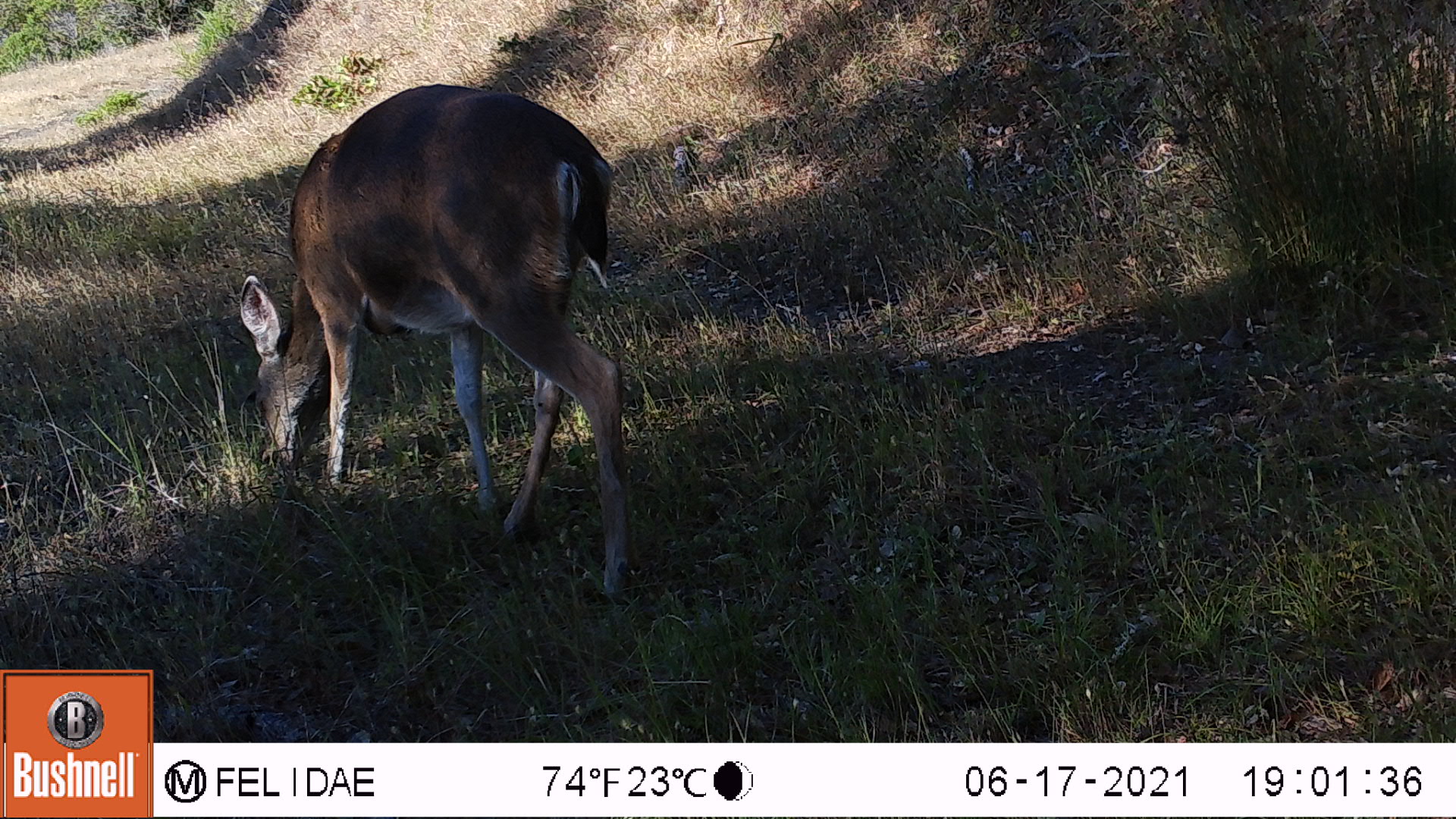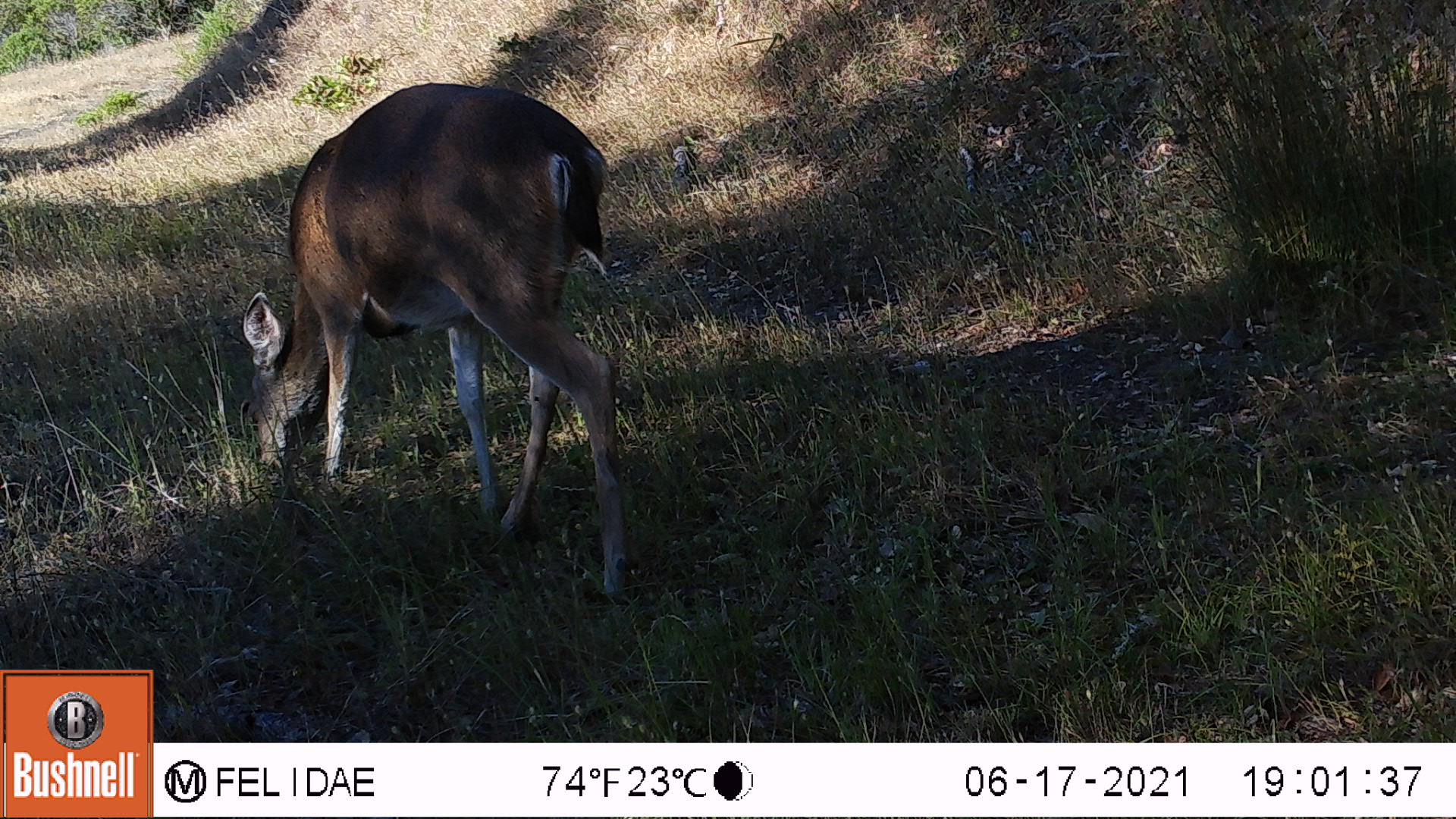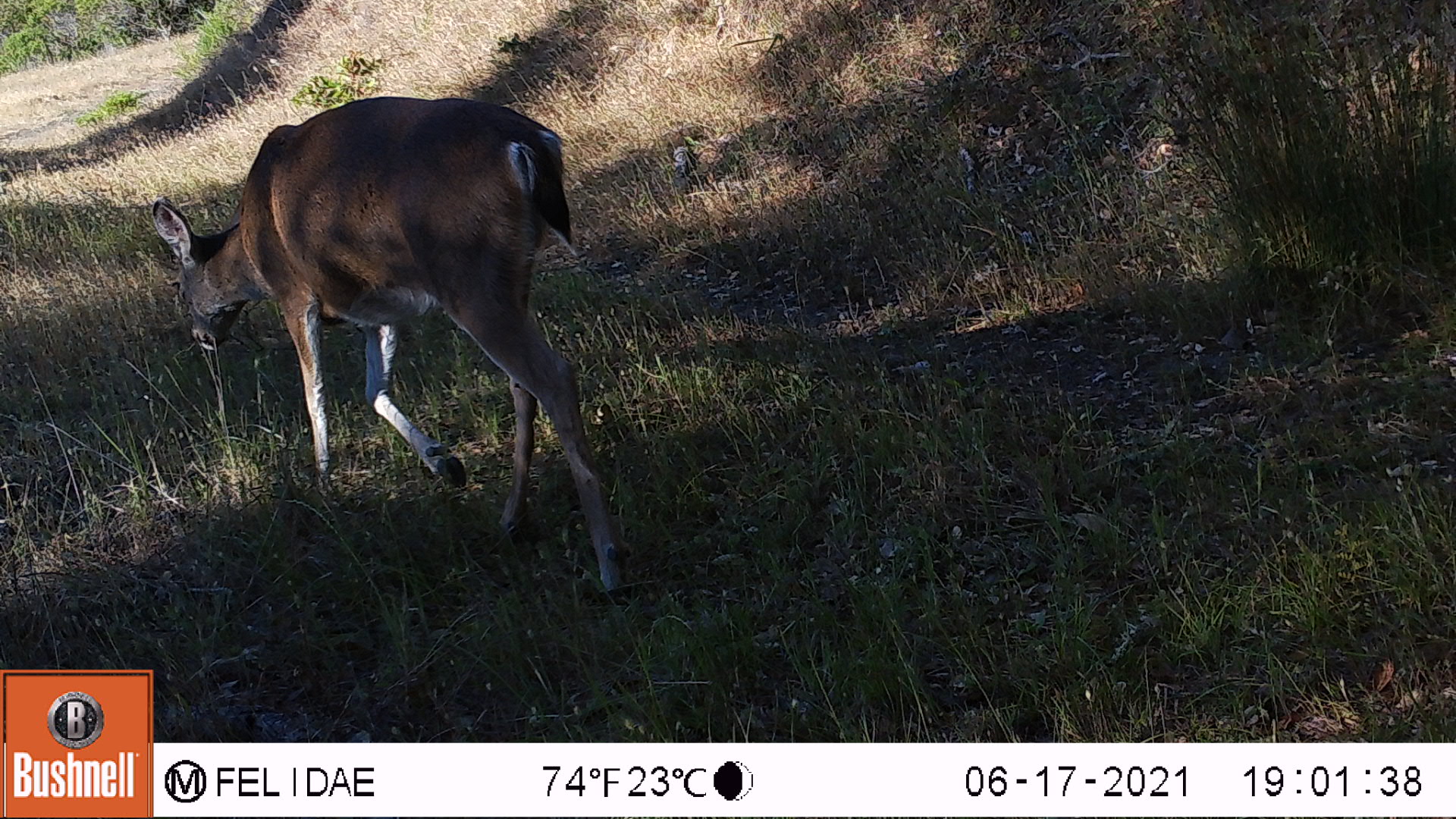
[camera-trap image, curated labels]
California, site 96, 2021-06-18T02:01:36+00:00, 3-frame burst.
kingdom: Animalia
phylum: Chordata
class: Mammalia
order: Artiodactyla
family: Cervidae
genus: Odocoileus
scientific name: Odocoileus hemionus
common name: mule deer